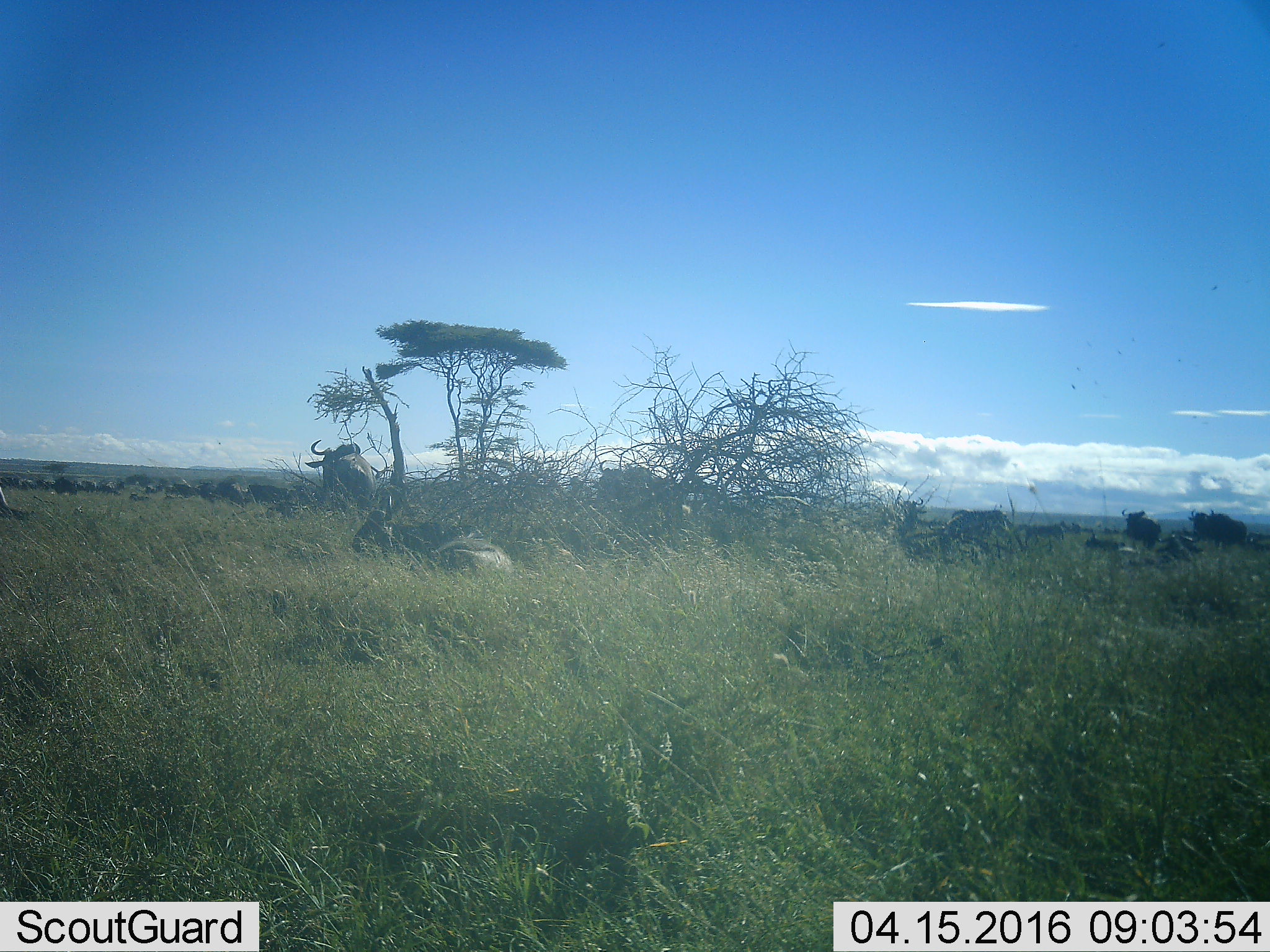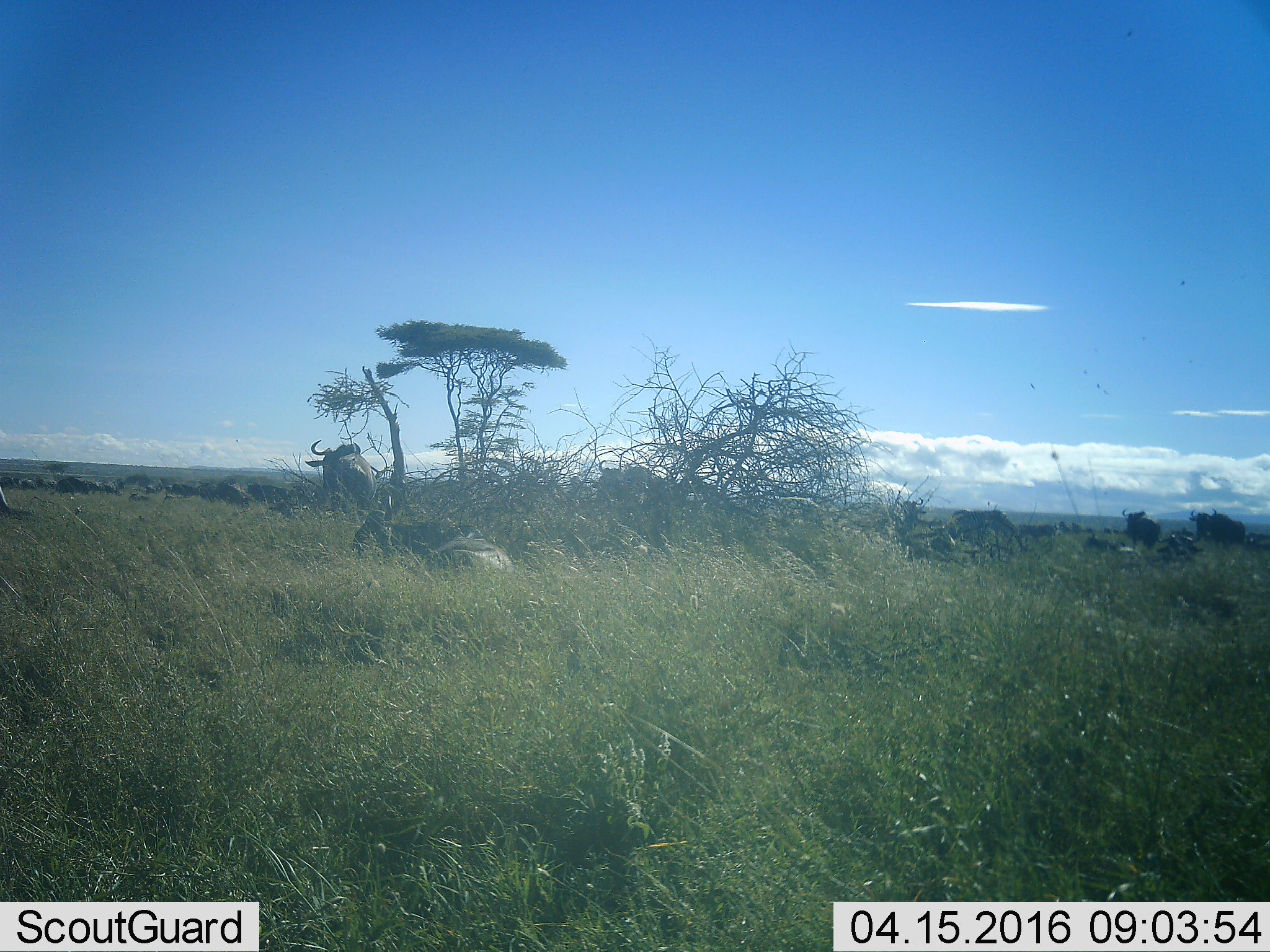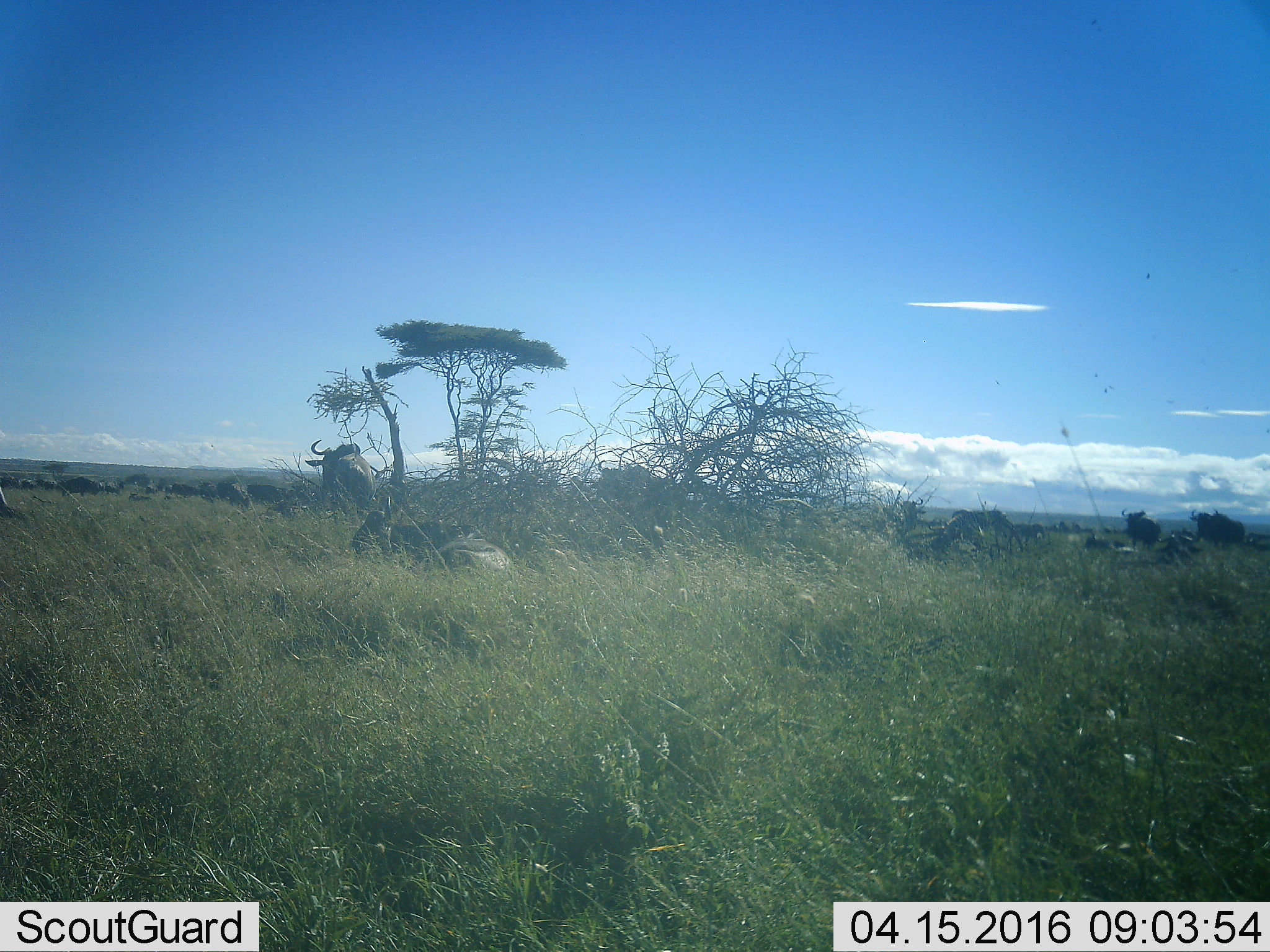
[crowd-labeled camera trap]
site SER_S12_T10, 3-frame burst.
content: unidentified animal